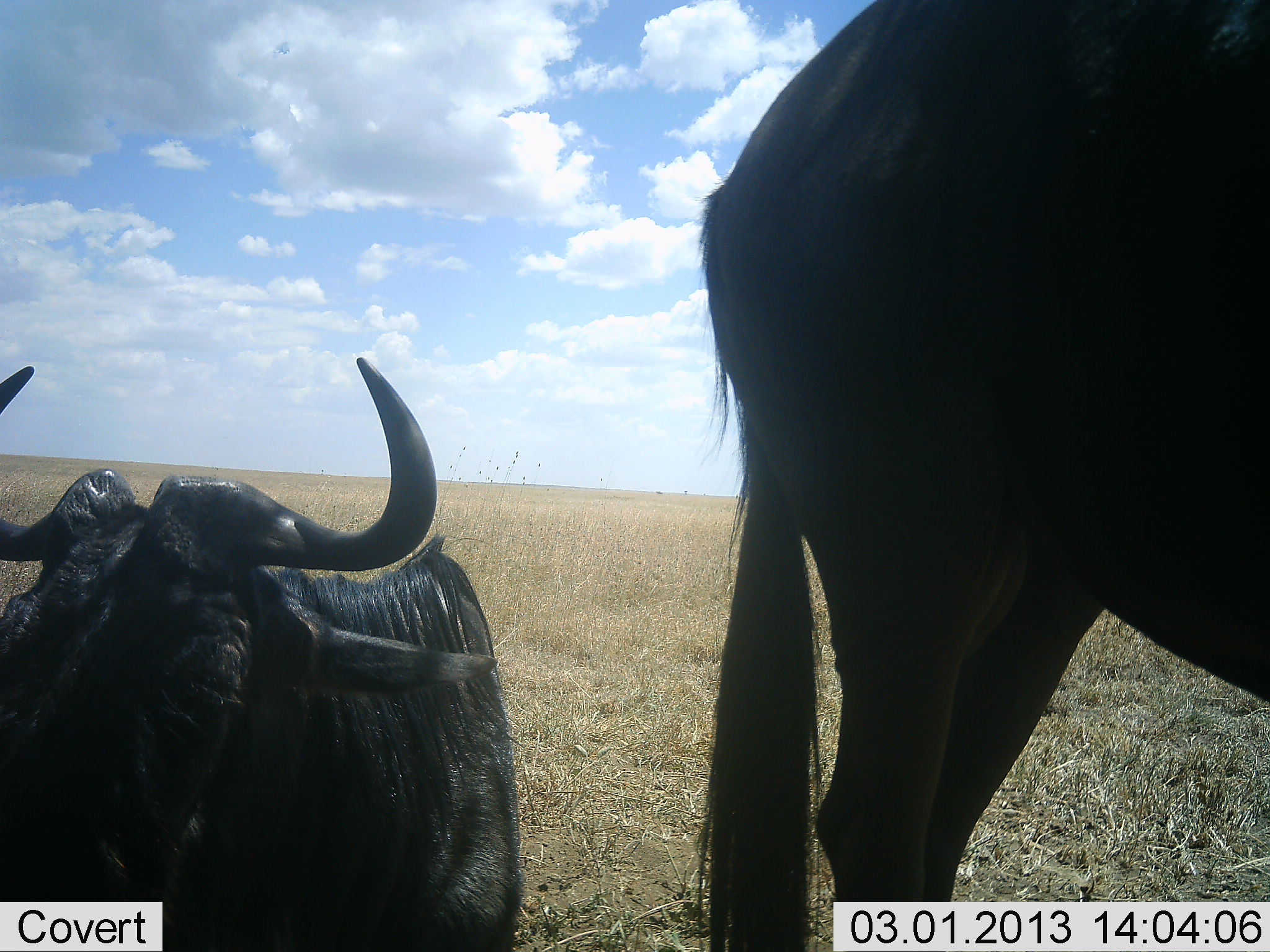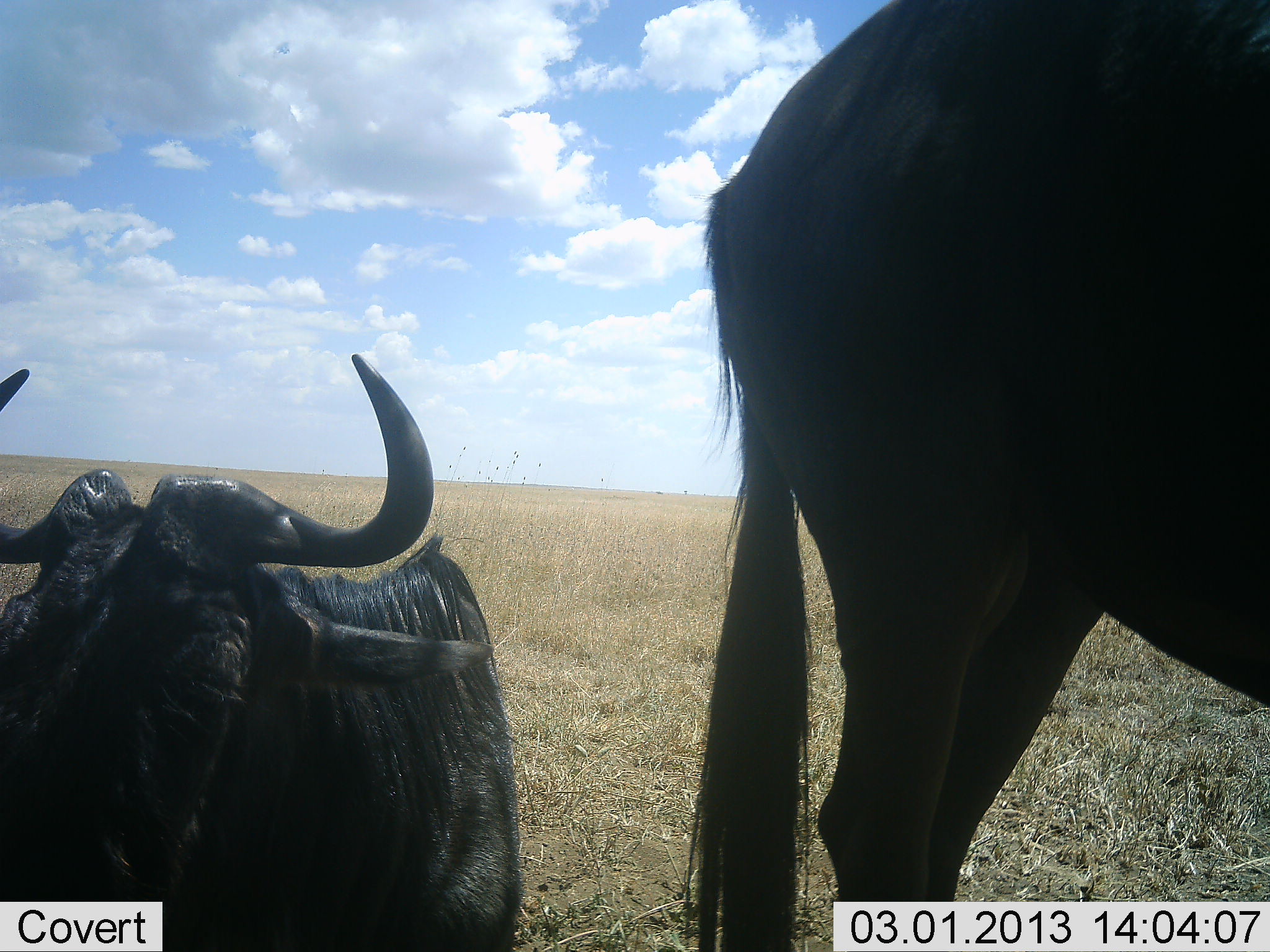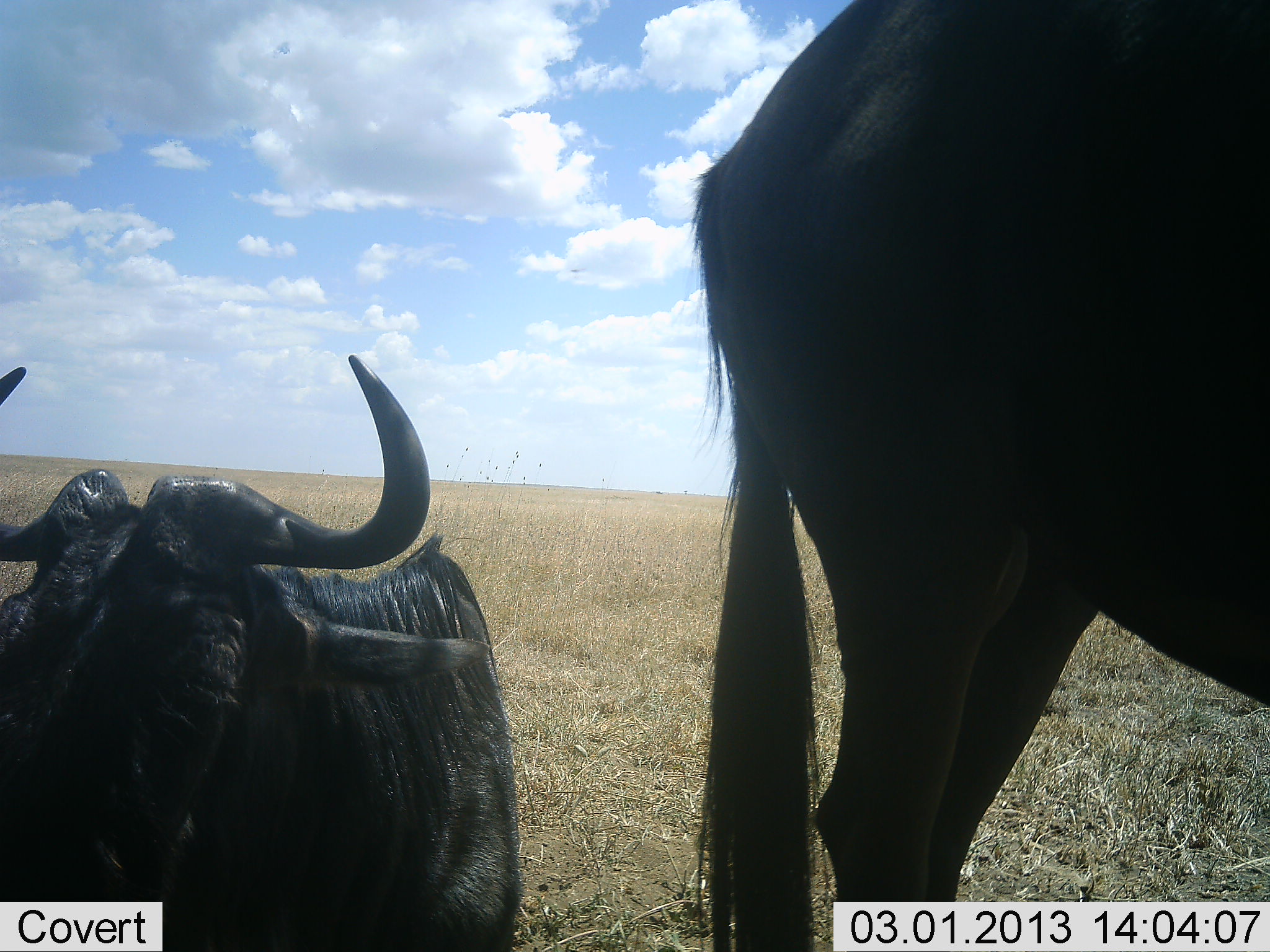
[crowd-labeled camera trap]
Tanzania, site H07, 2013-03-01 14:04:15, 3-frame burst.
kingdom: Animalia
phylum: Chordata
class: Mammalia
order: Artiodactyla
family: Bovidae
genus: Connochaetes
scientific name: Connochaetes taurinus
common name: blue wildebeest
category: wildebeest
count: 2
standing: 84%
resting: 95%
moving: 0%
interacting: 5%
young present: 0%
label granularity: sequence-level